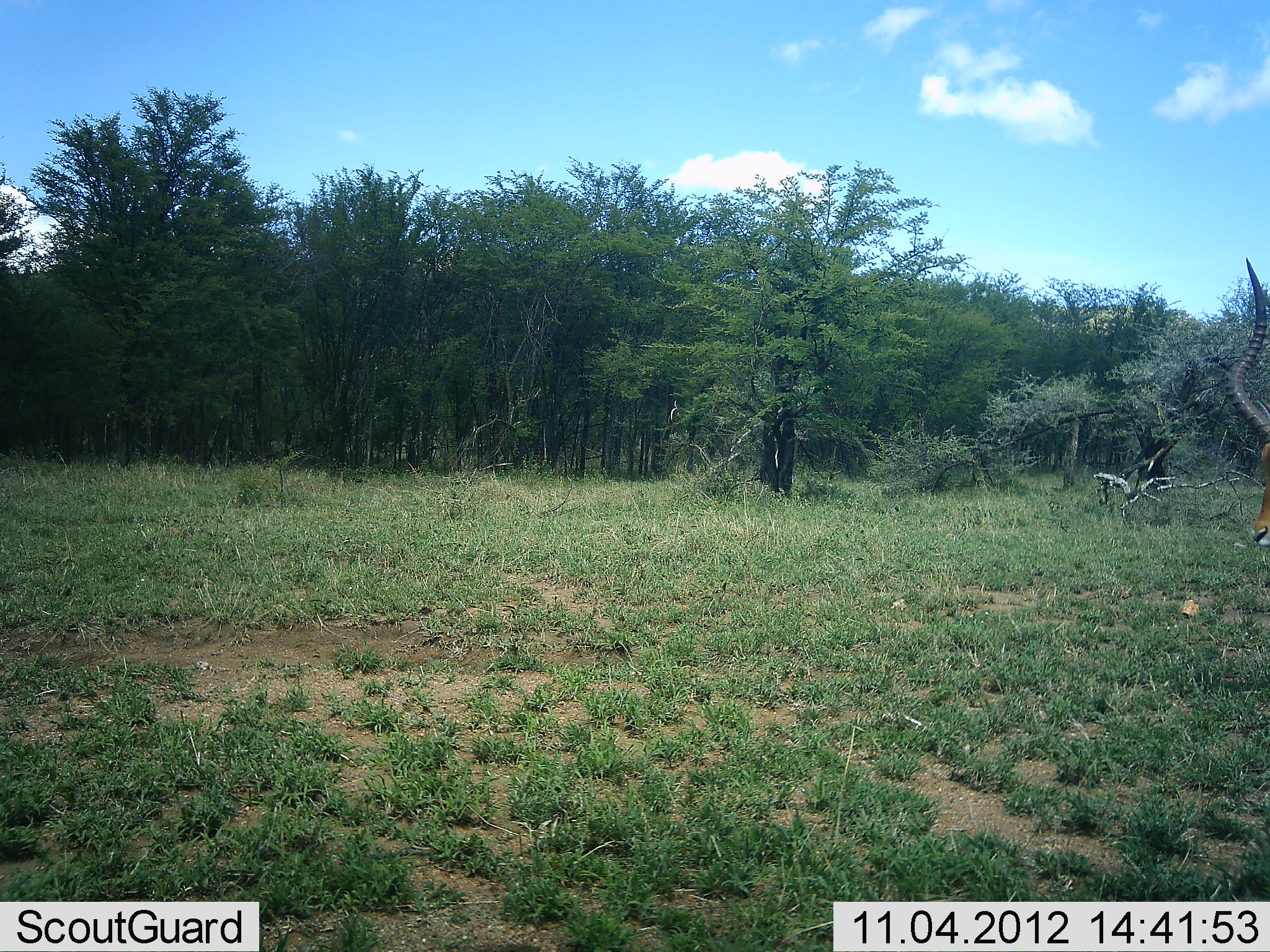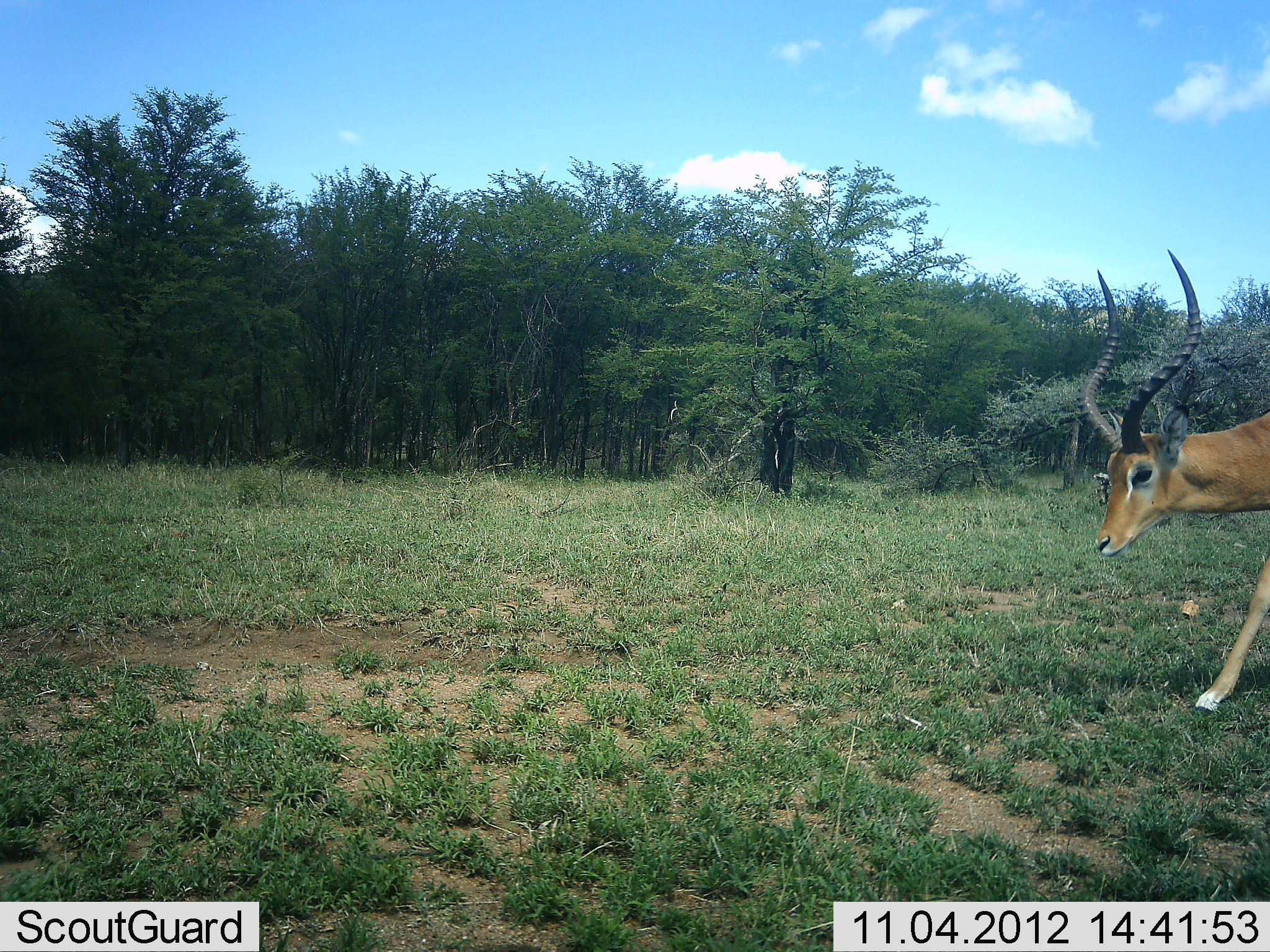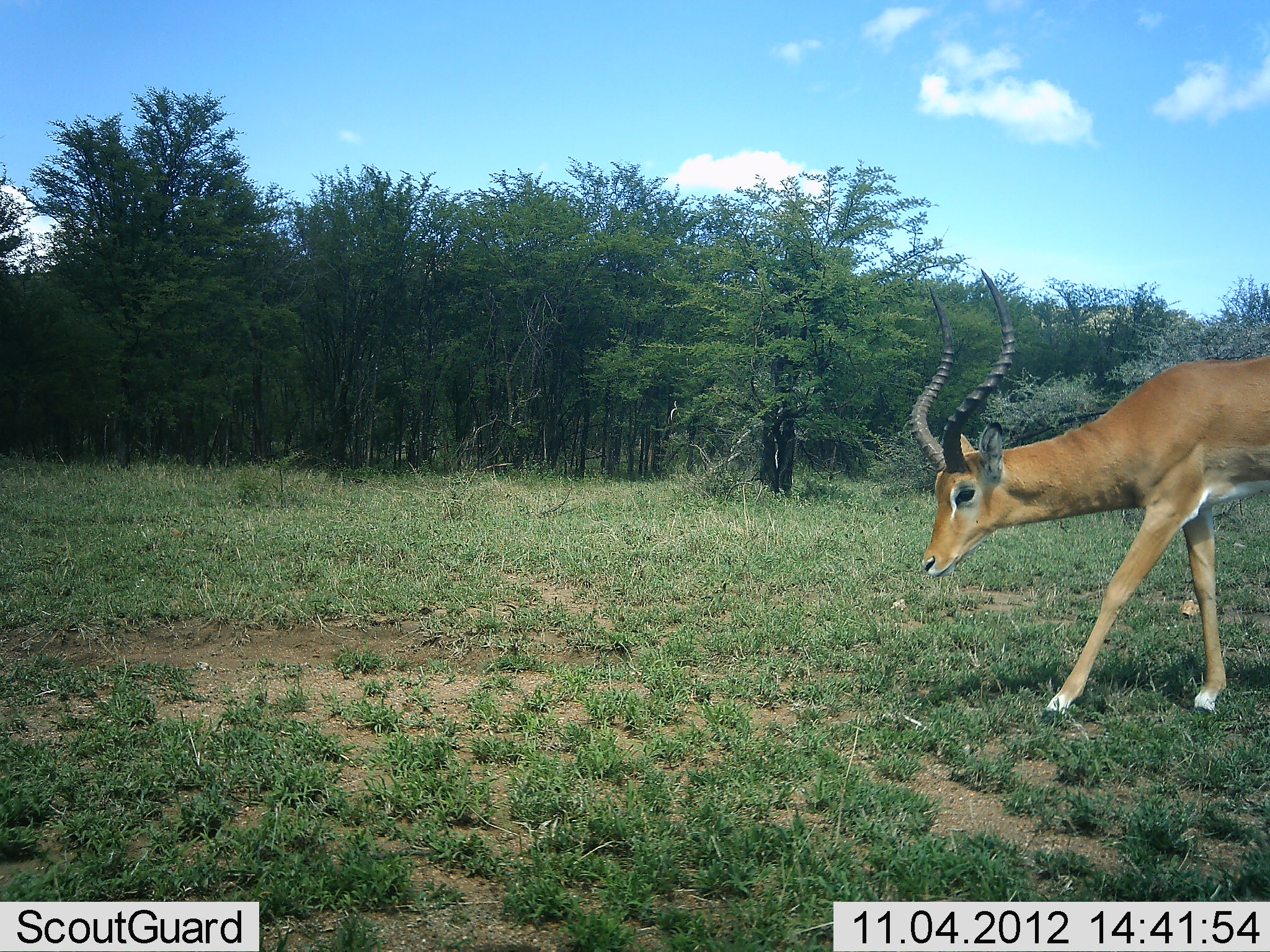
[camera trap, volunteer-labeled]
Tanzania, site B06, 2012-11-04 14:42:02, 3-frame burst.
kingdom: Animalia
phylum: Chordata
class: Mammalia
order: Artiodactyla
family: Bovidae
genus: Aepyceros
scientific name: Aepyceros melampus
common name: impala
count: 1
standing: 0%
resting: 0%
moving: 100%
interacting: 0%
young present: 0%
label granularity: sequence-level